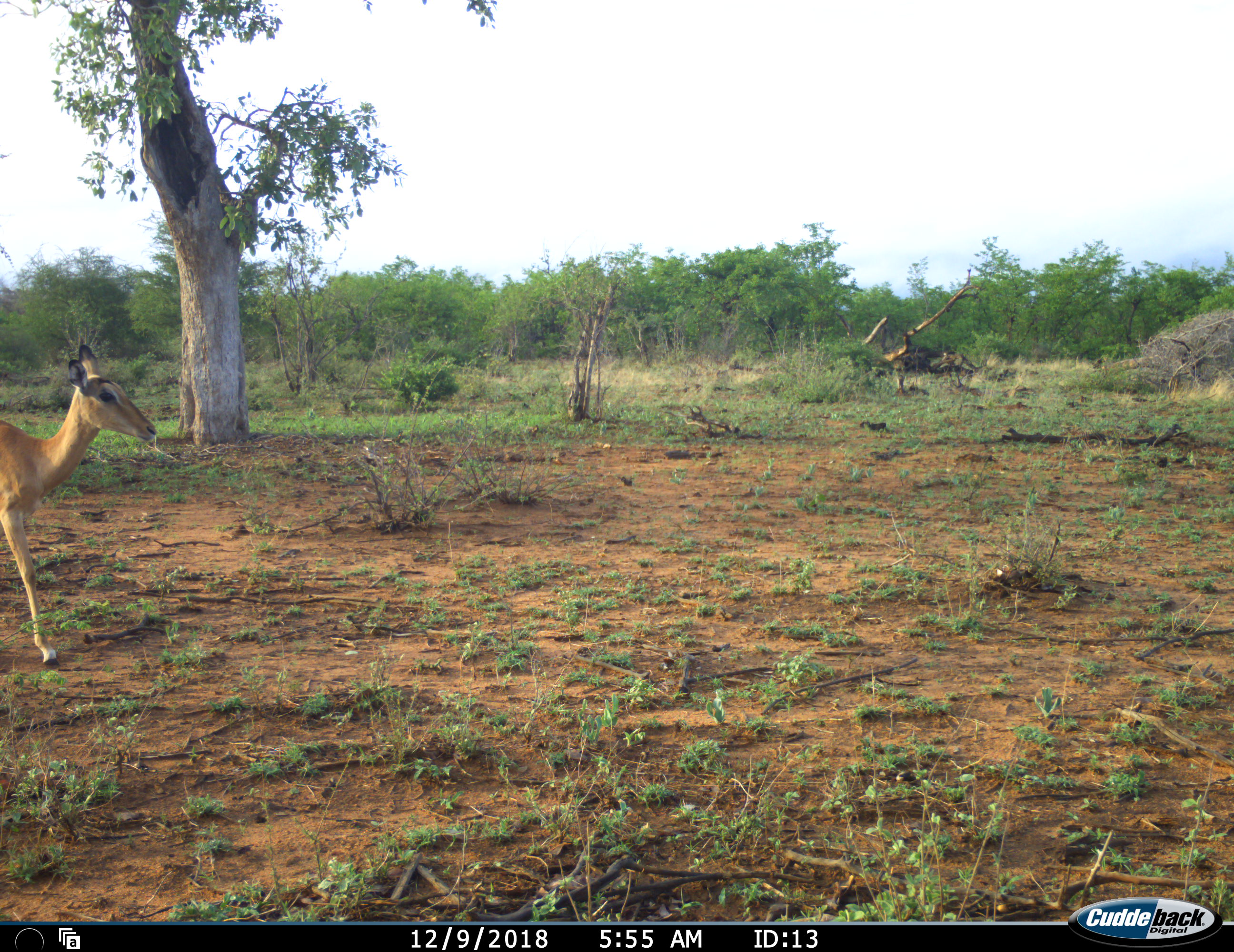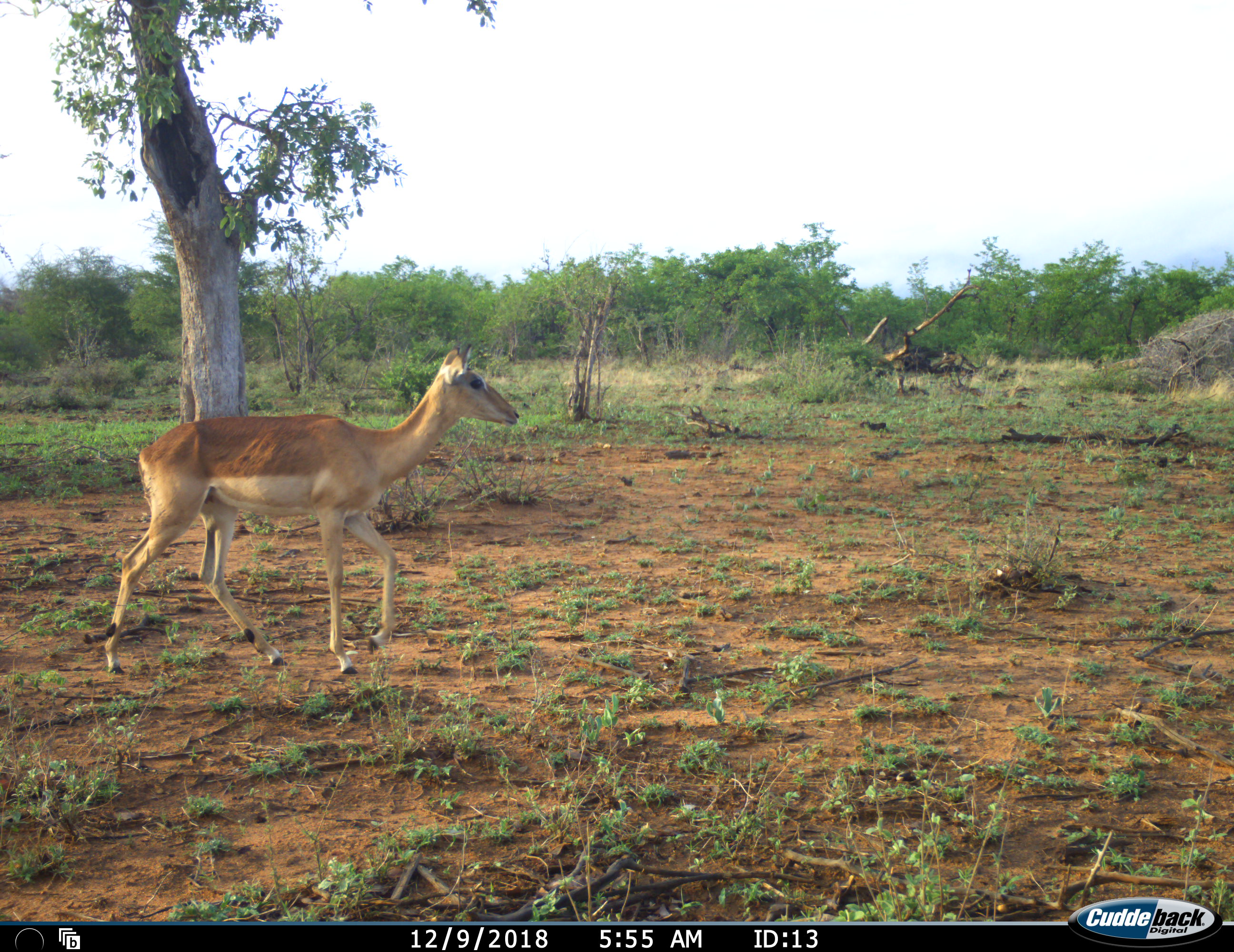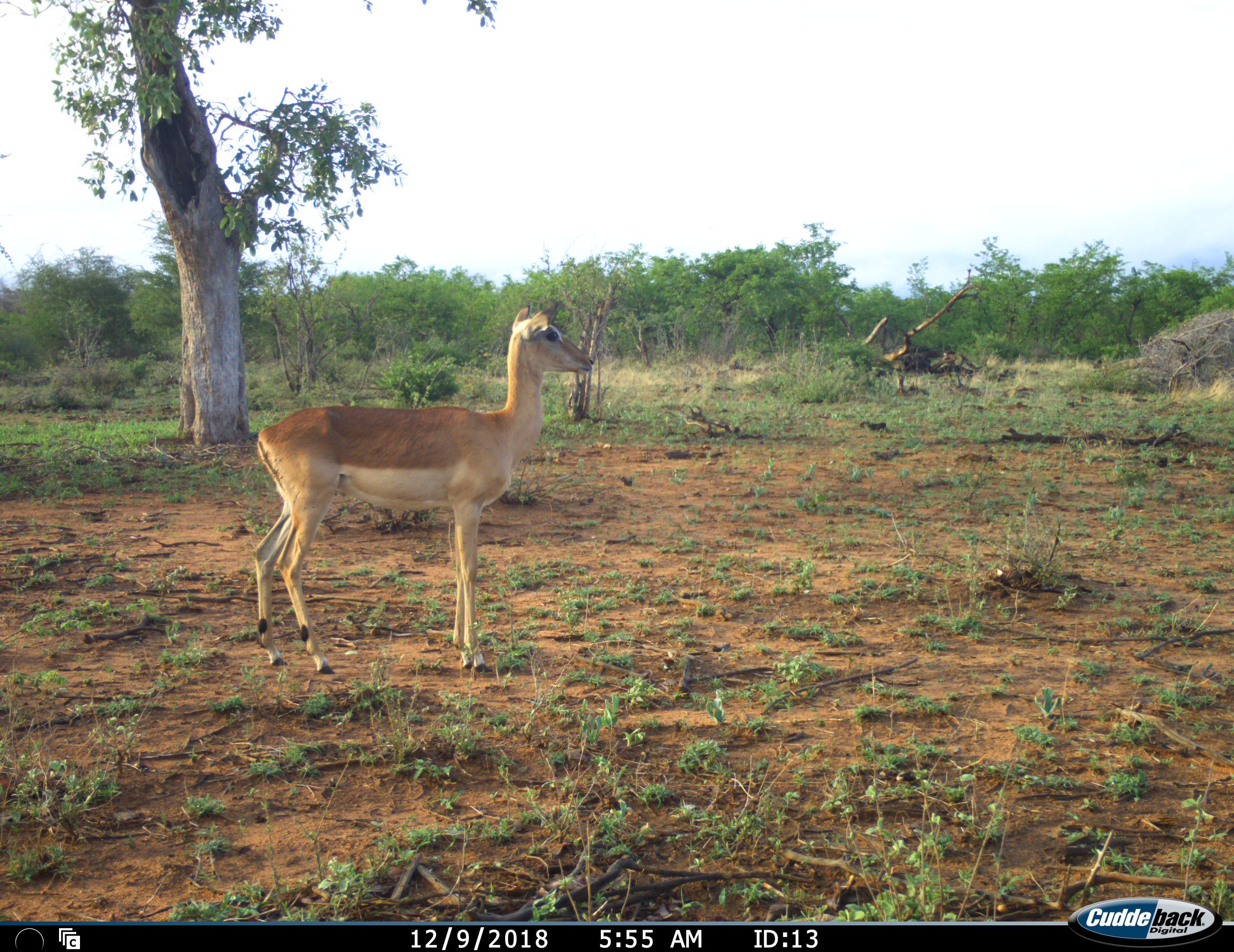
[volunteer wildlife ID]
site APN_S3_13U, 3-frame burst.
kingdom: Animalia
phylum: Chordata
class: Mammalia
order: Artiodactyla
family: Bovidae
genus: Aepyceros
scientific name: Aepyceros melampus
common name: impala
Impala (Aepyceros melampus), count 1. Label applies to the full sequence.